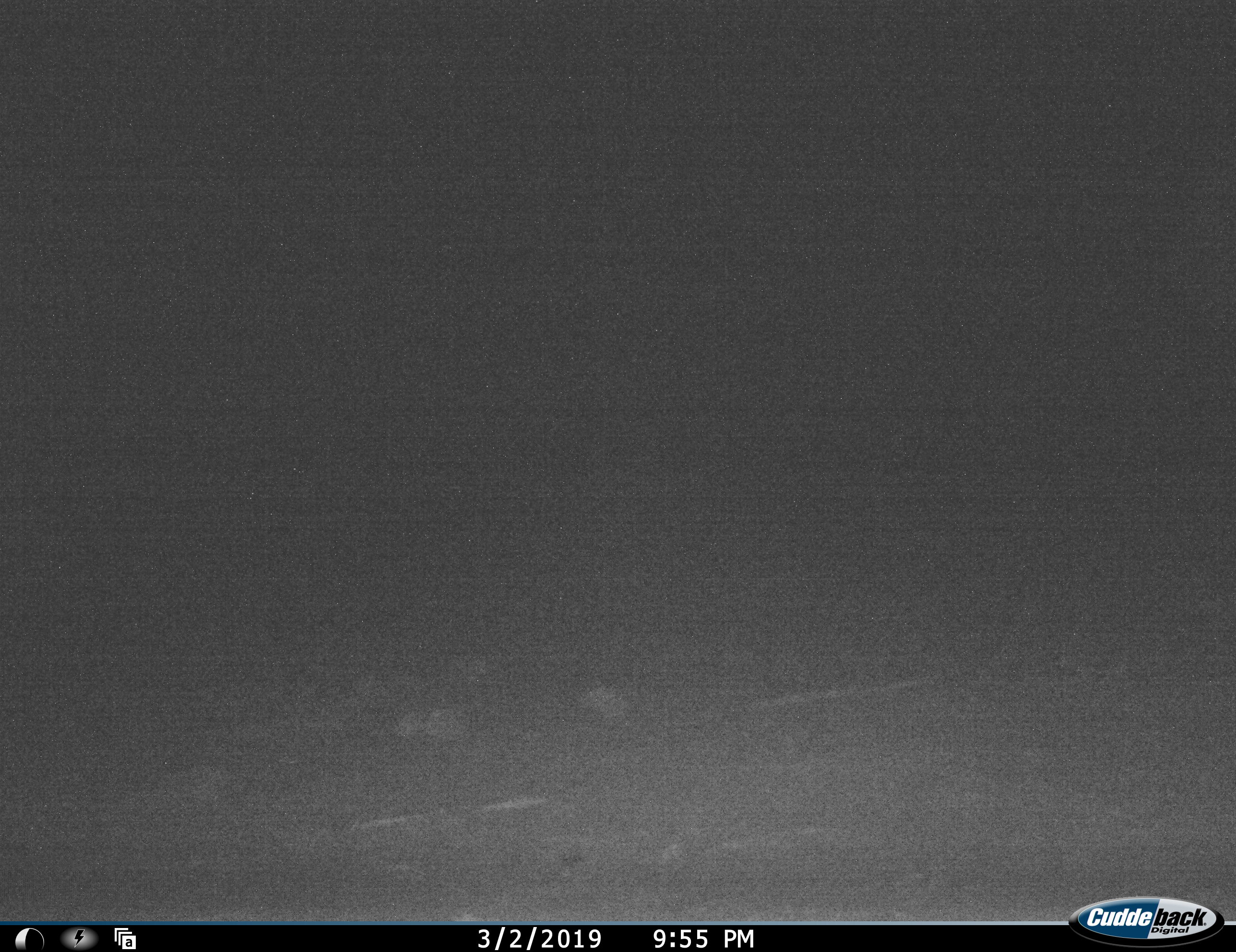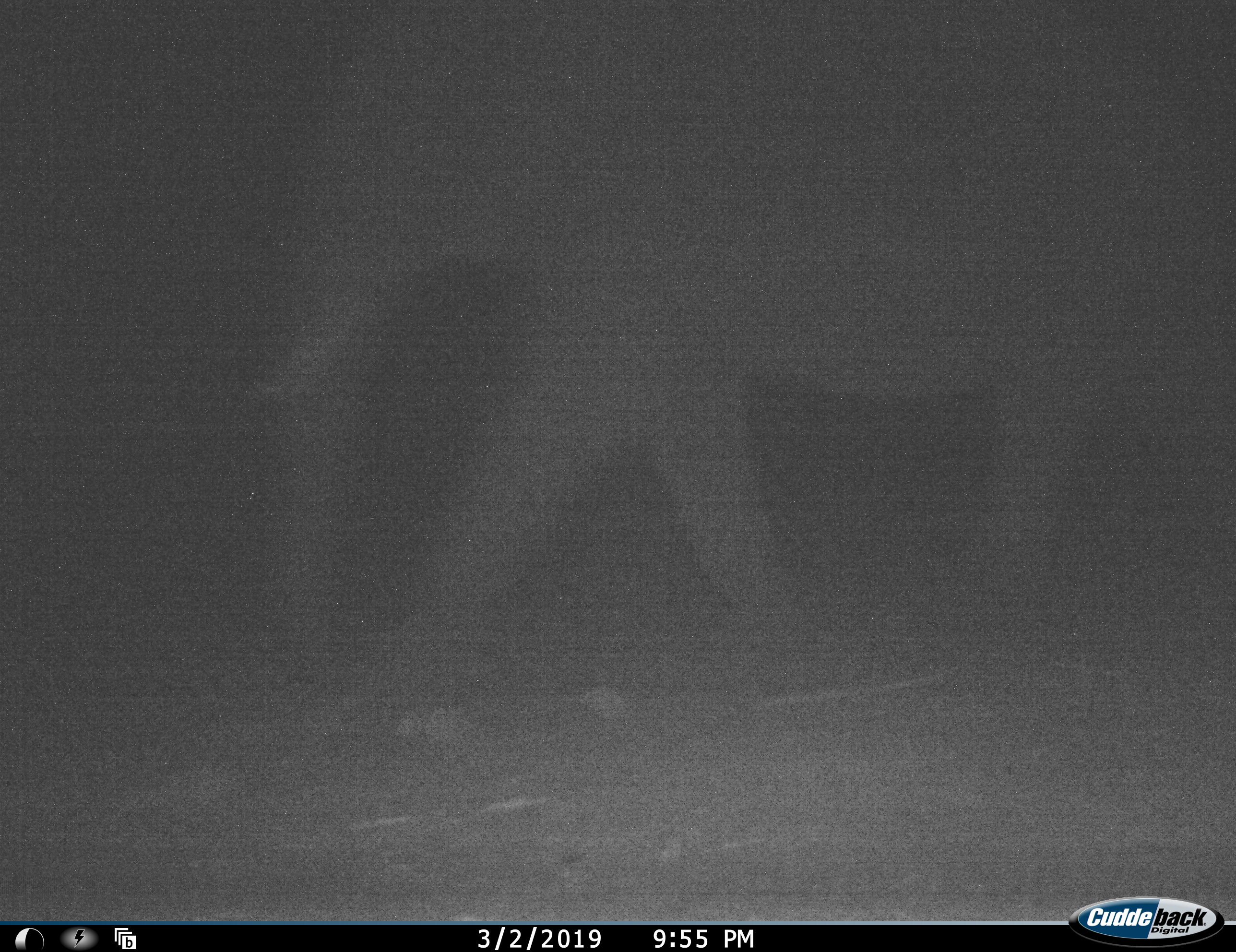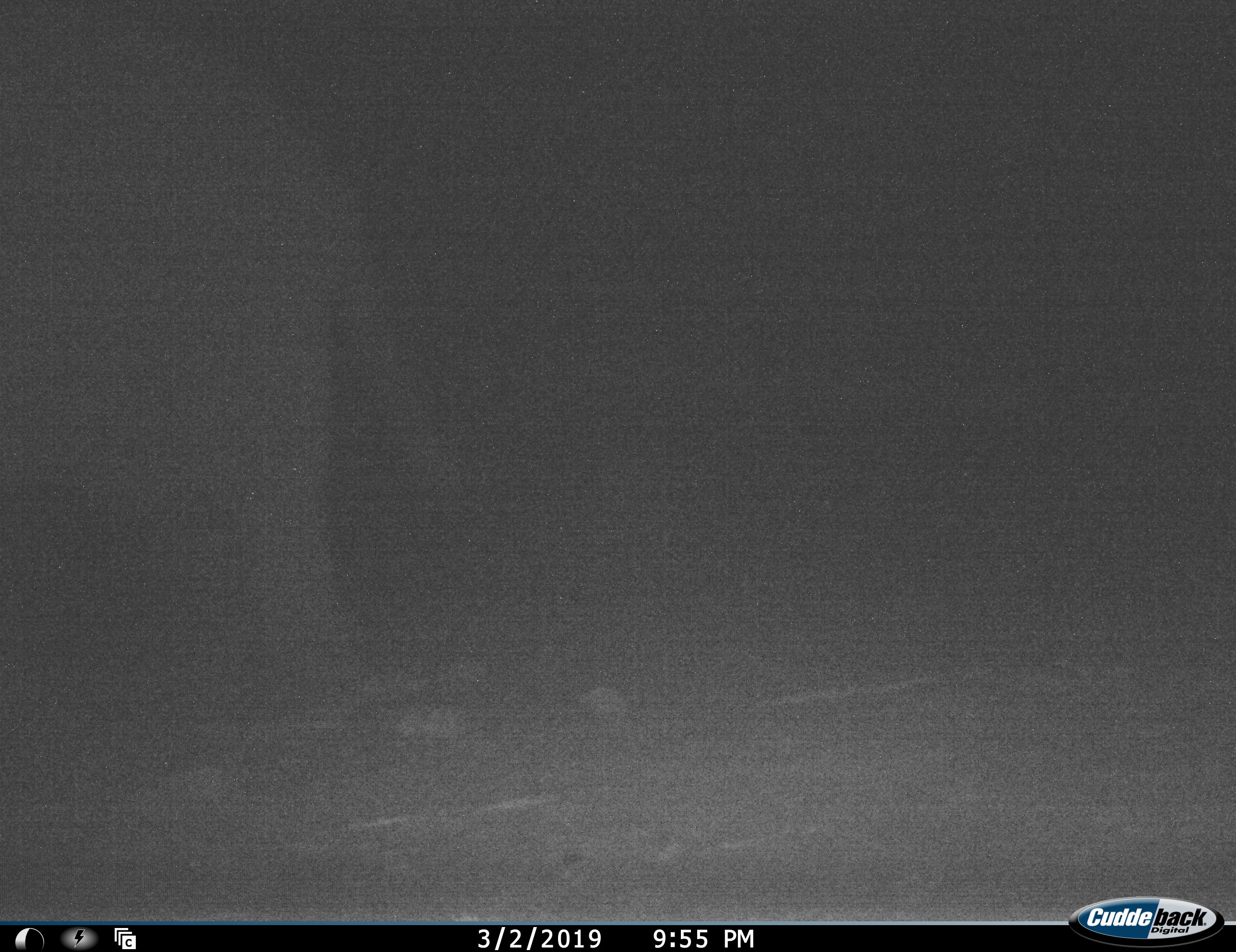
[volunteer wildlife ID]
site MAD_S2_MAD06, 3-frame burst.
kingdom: Animalia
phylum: Chordata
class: Mammalia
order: Proboscidea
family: Elephantidae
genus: Loxodonta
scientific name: Loxodonta africana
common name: african bush elephant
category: elephant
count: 1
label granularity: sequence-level